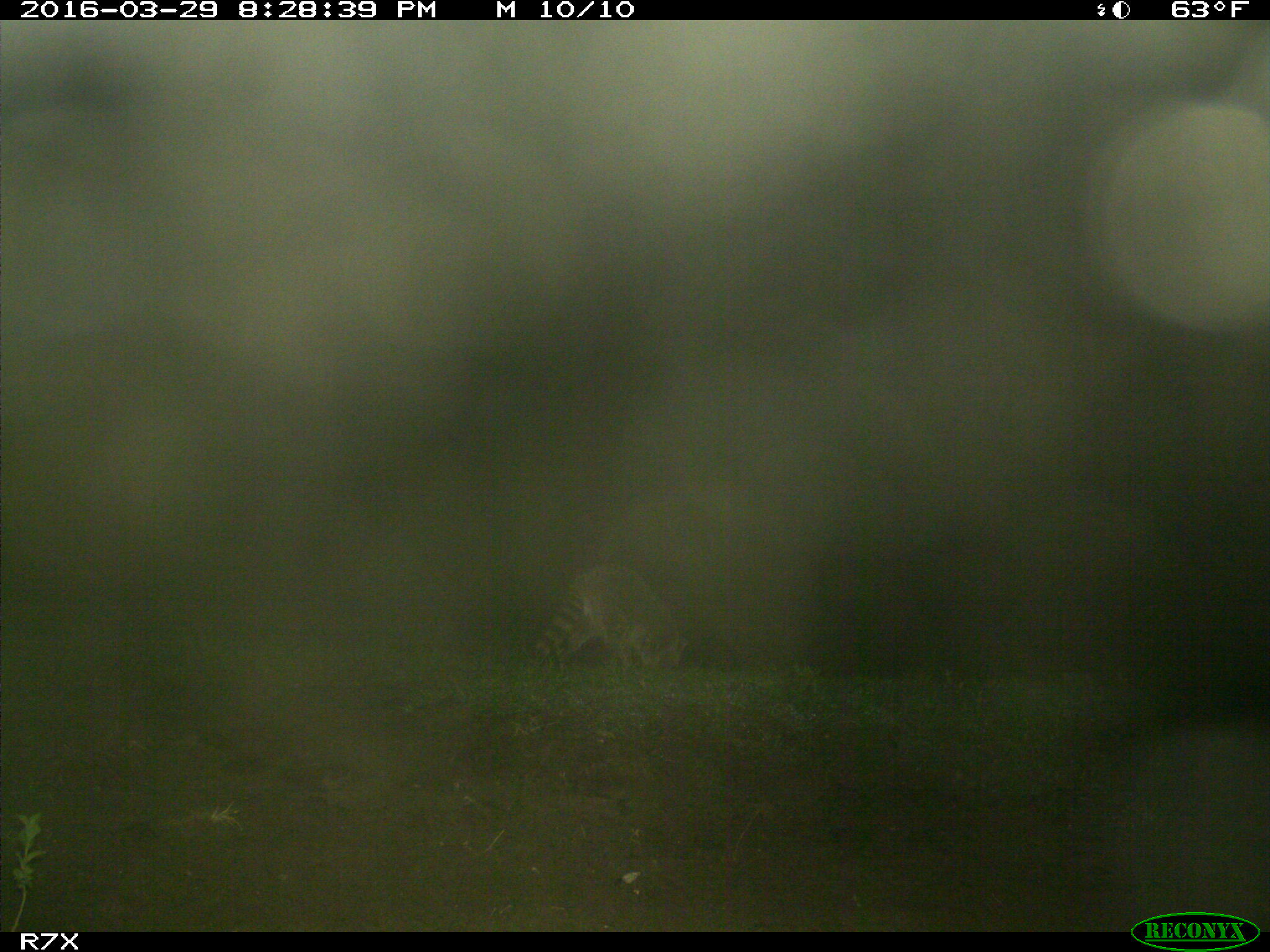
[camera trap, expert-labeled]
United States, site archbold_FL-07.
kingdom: Animalia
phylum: Chordata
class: Mammalia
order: Carnivora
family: Procyonidae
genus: Procyon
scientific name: Procyon lotor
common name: common raccoon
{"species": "Procyon lotor (common raccoon)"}